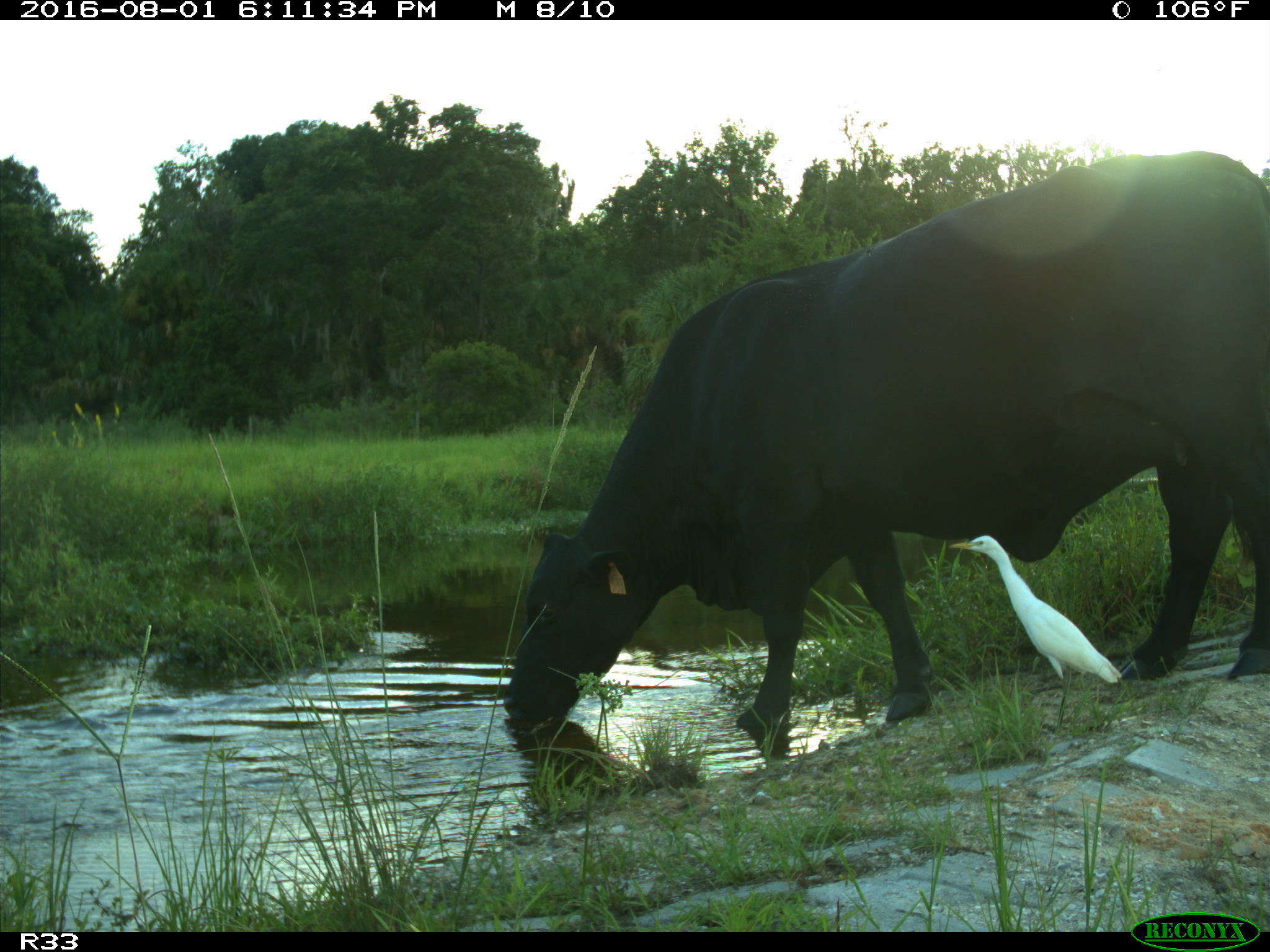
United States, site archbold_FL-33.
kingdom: Animalia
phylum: Chordata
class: Mammalia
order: Artiodactyla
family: Bovidae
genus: Bos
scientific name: Bos taurus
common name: domestic cow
Bos taurus (domestic cow).